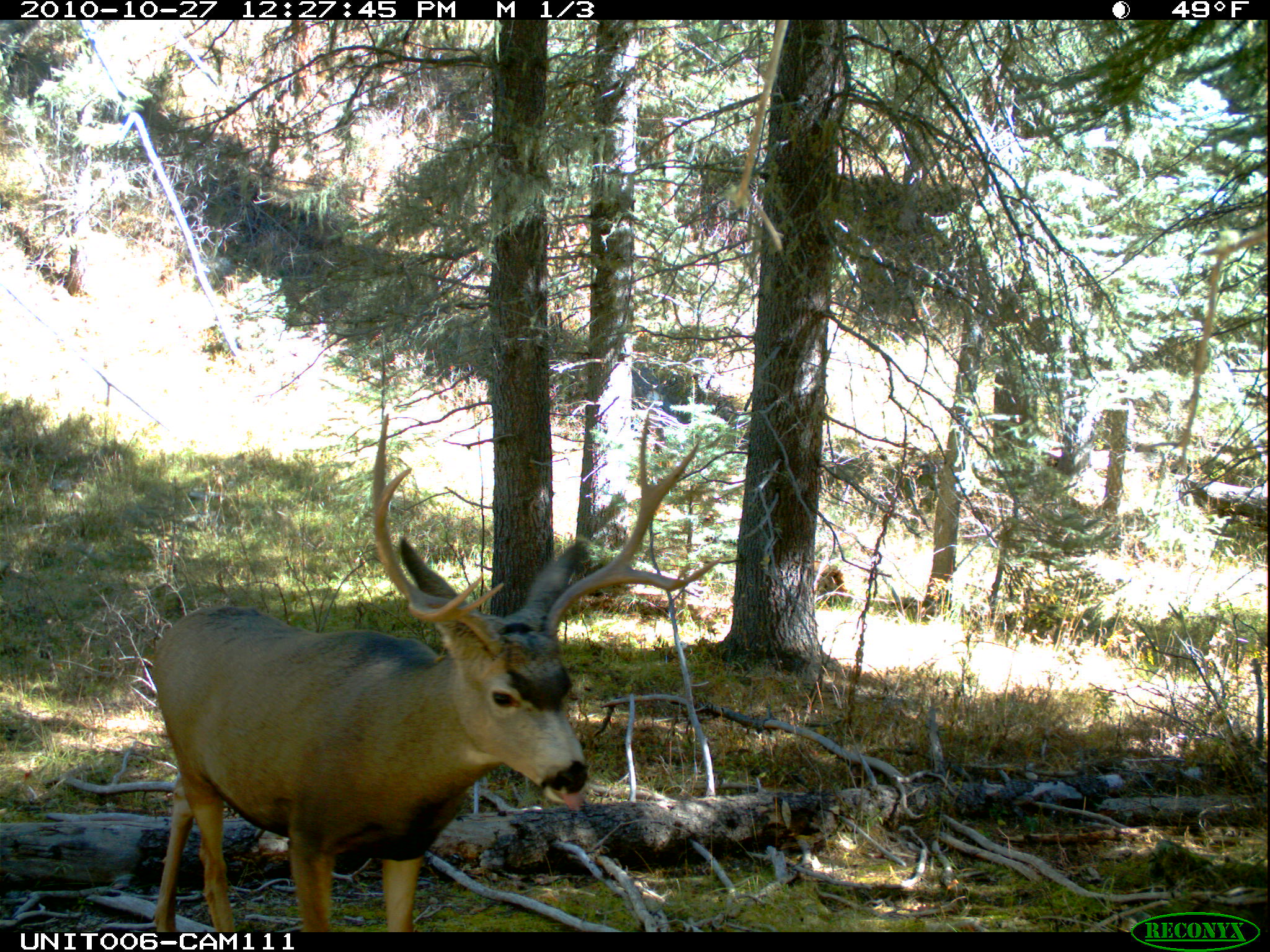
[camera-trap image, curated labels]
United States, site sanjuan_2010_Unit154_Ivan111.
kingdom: Animalia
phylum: Chordata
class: Mammalia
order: Artiodactyla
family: Cervidae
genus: Odocoileus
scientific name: Odocoileus hemionus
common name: mule deer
Odocoileus hemionus (mule deer).